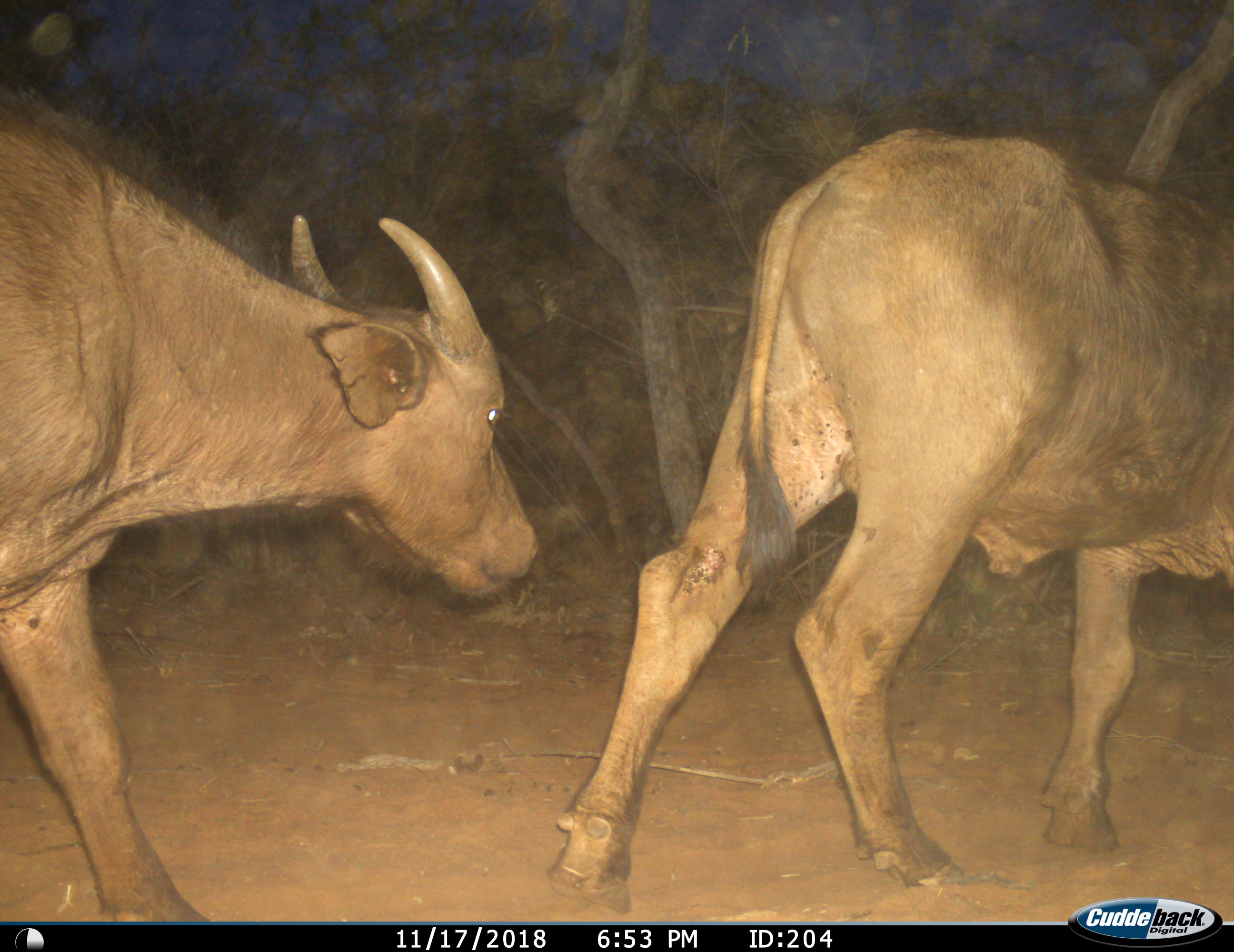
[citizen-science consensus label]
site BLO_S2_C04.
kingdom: Animalia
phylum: Chordata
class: Mammalia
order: Artiodactyla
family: Bovidae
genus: Syncerus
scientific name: Syncerus caffer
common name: african buffalo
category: buffalo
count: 2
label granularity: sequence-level